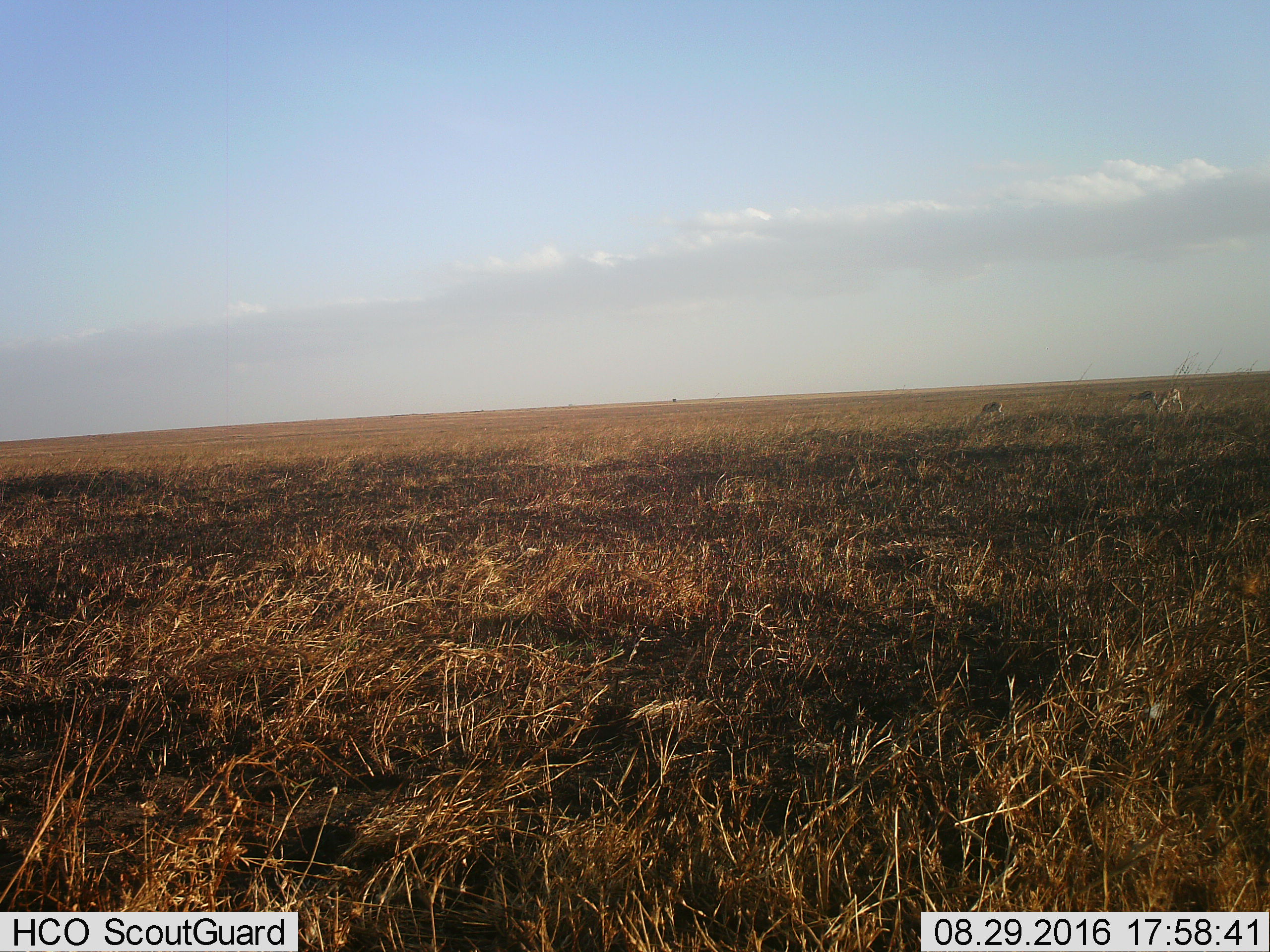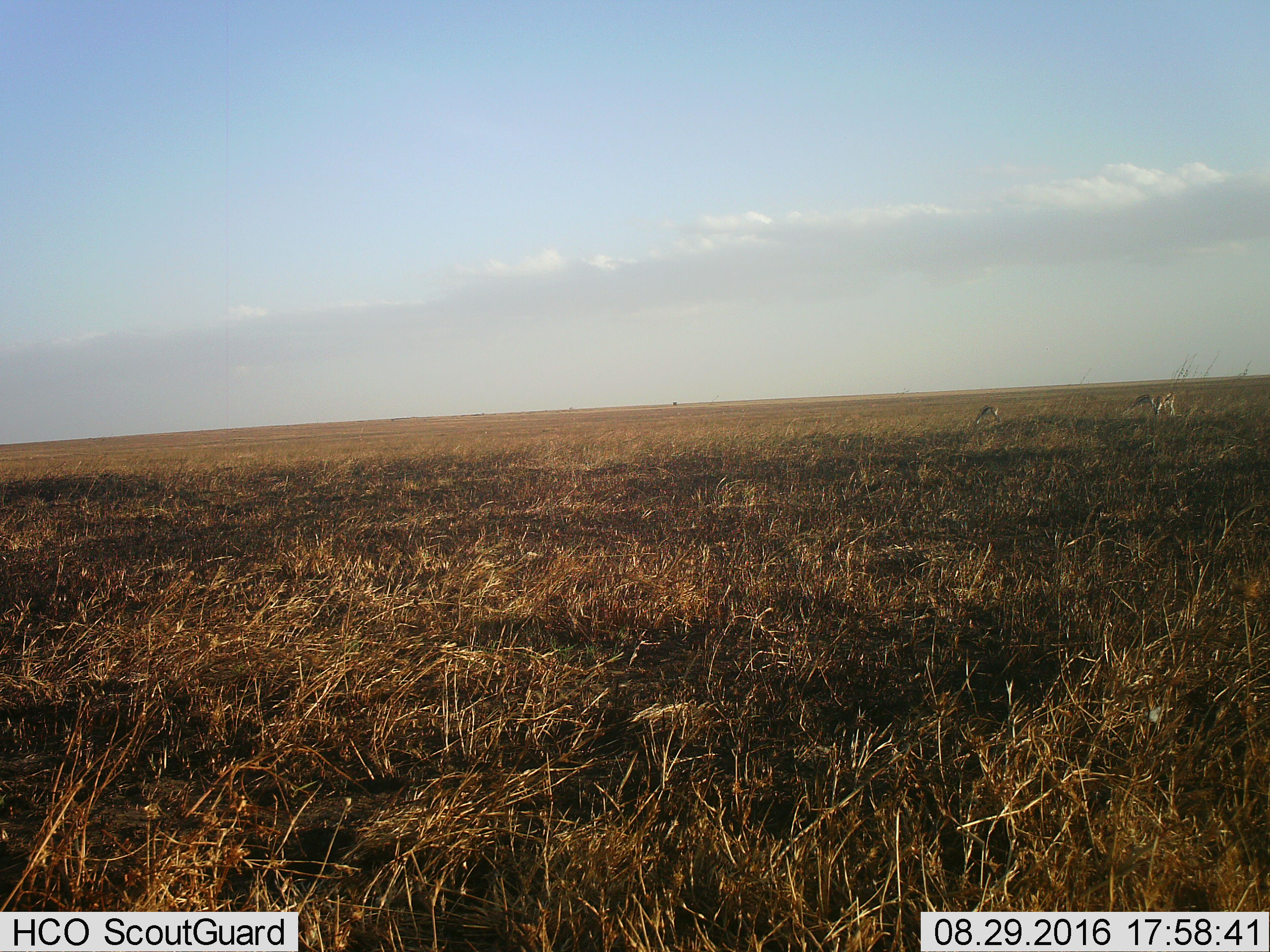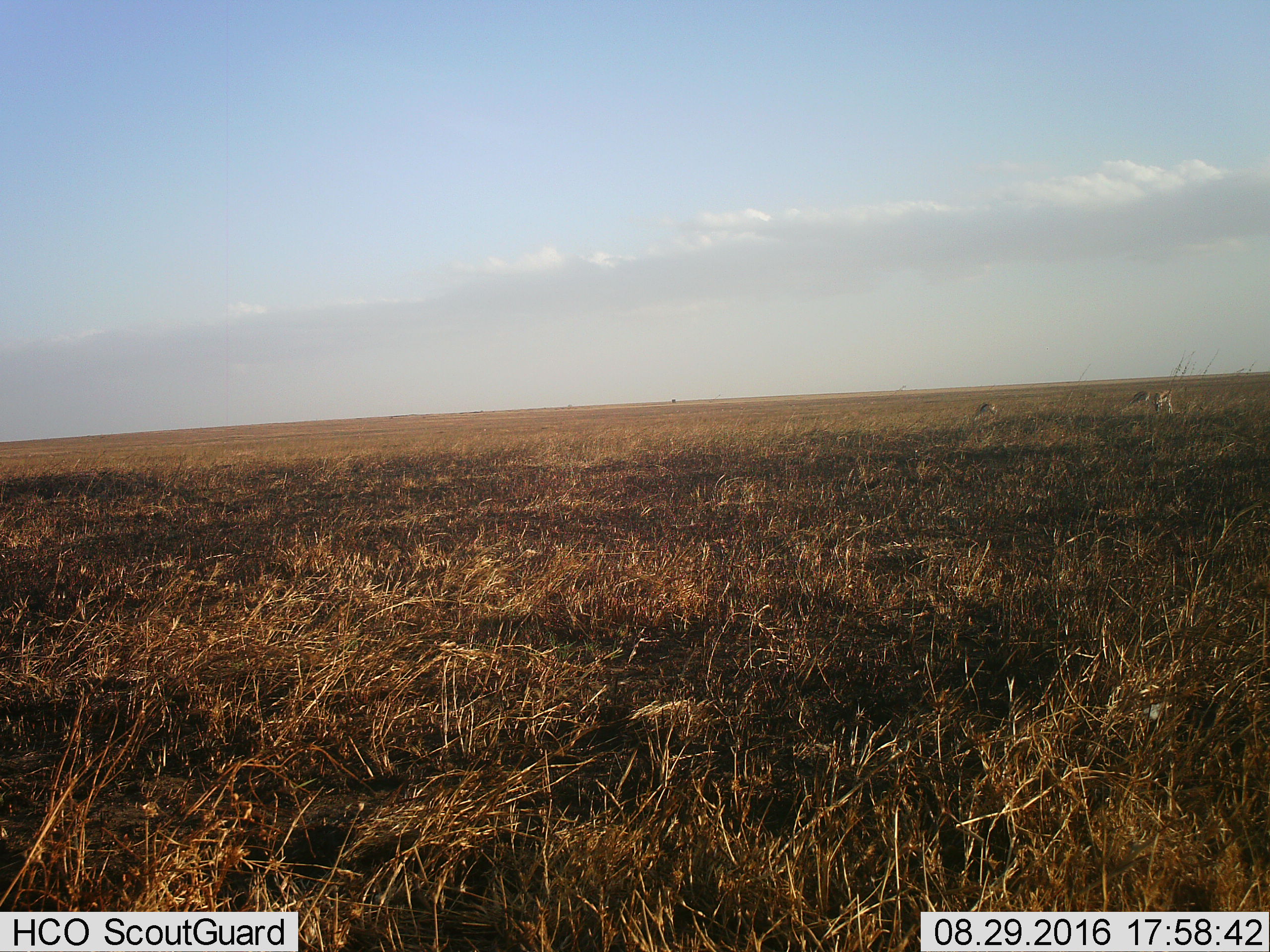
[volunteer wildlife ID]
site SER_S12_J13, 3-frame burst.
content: unidentified animal